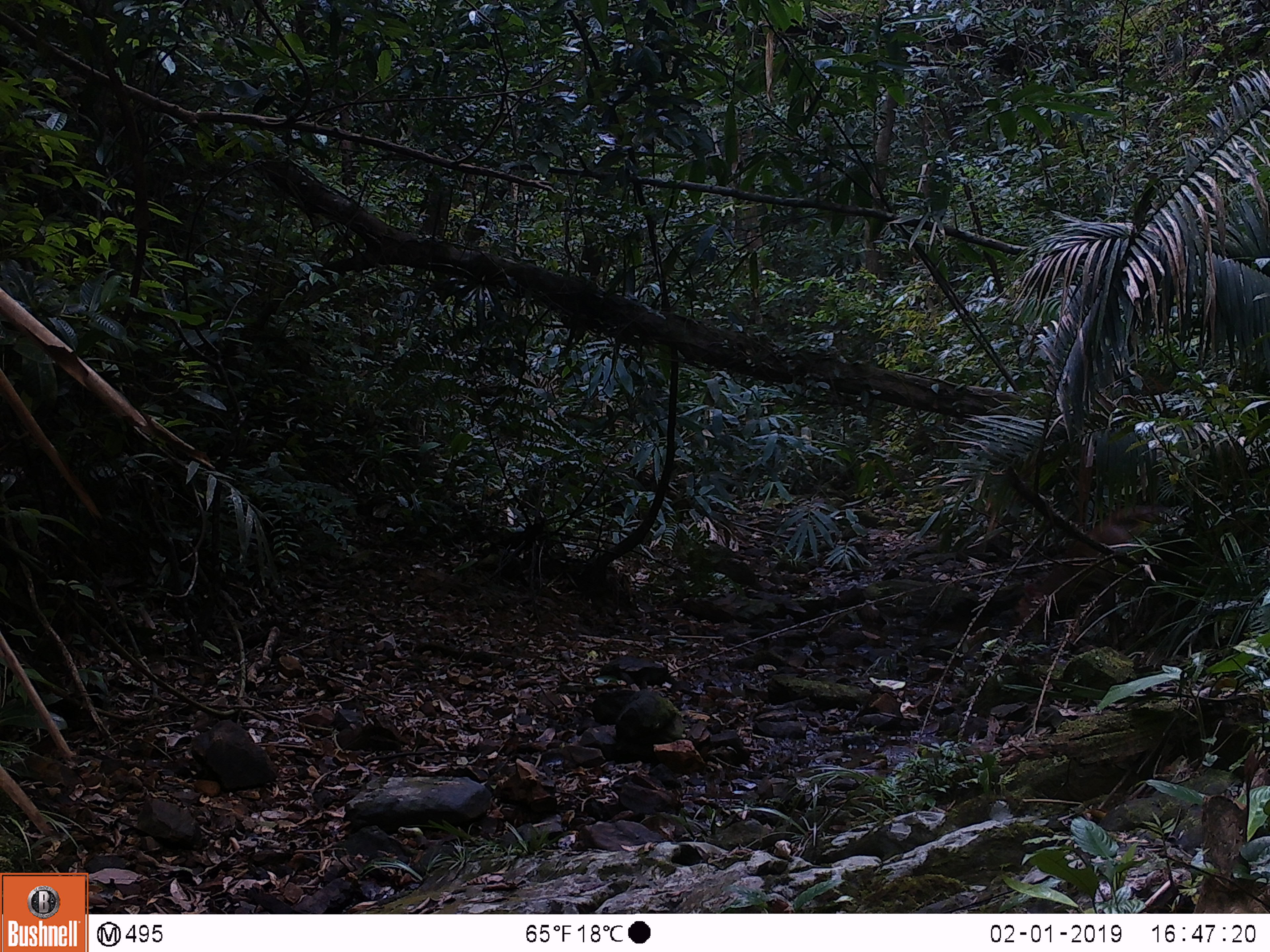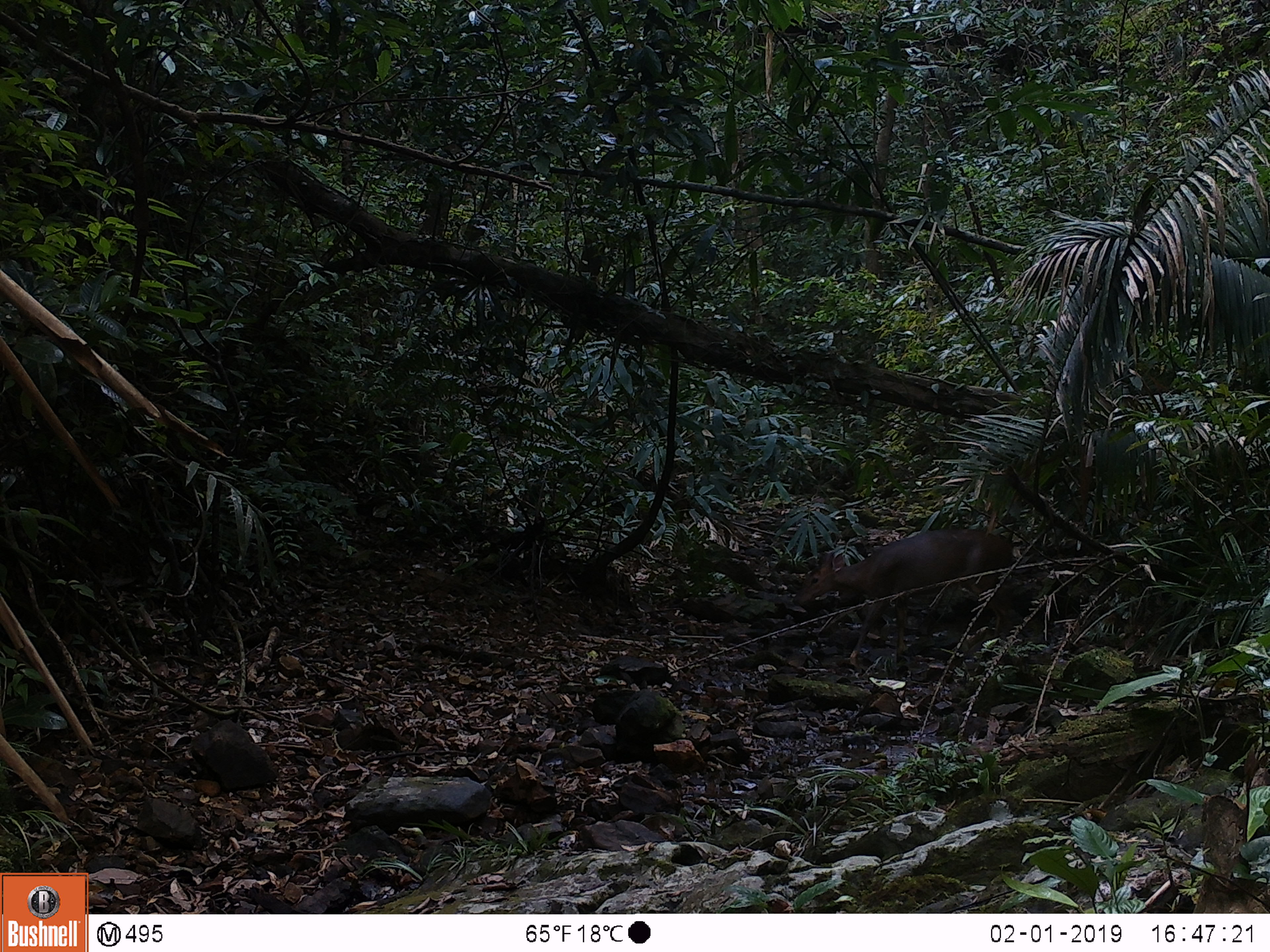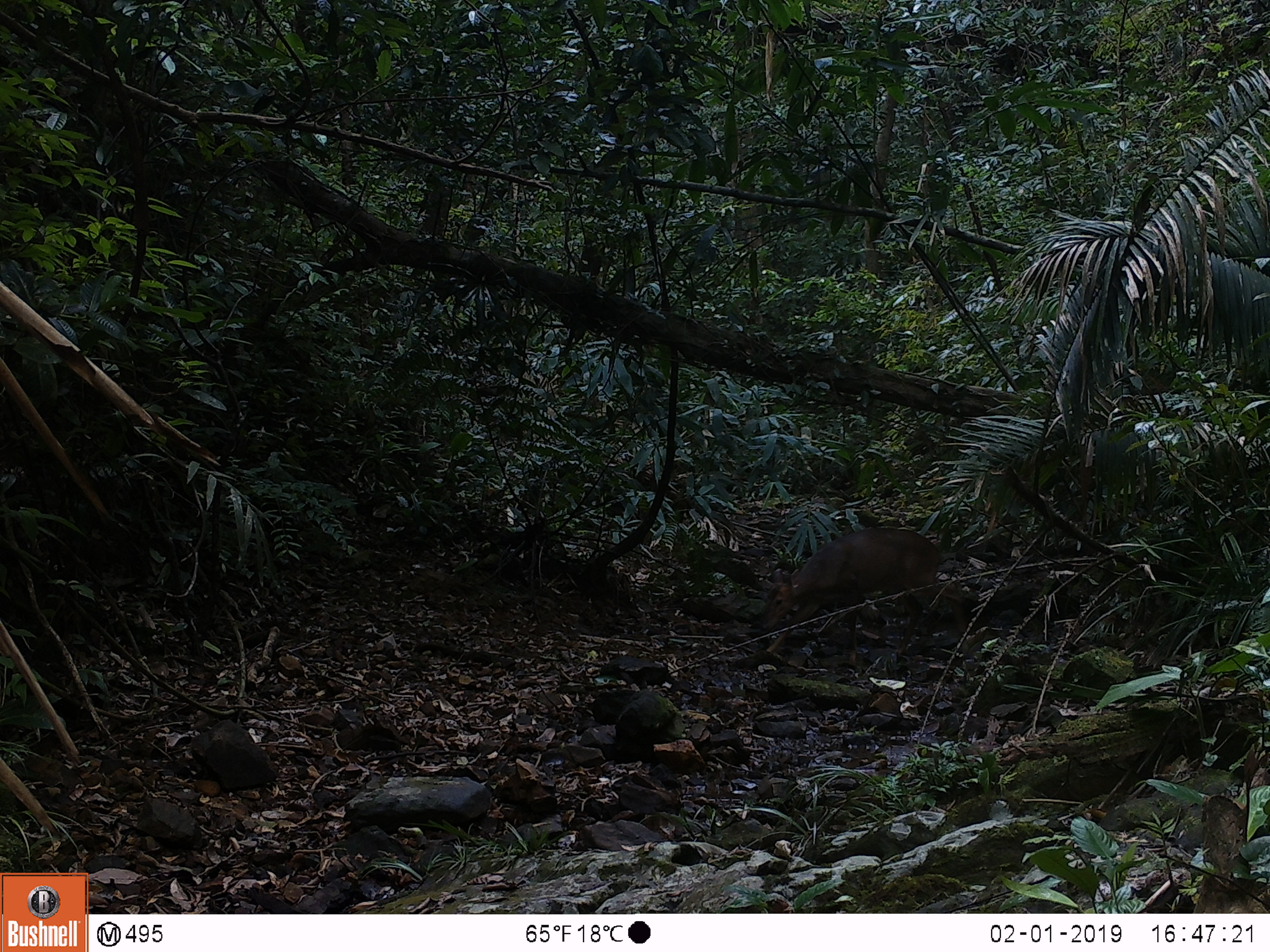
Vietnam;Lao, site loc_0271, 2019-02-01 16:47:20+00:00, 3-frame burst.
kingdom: Animalia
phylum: Chordata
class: Mammalia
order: Artiodactyla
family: Cervidae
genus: Muntiacus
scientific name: Muntiacus vuquangensis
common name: large-antlered muntjac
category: large antlered muntjac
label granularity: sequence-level